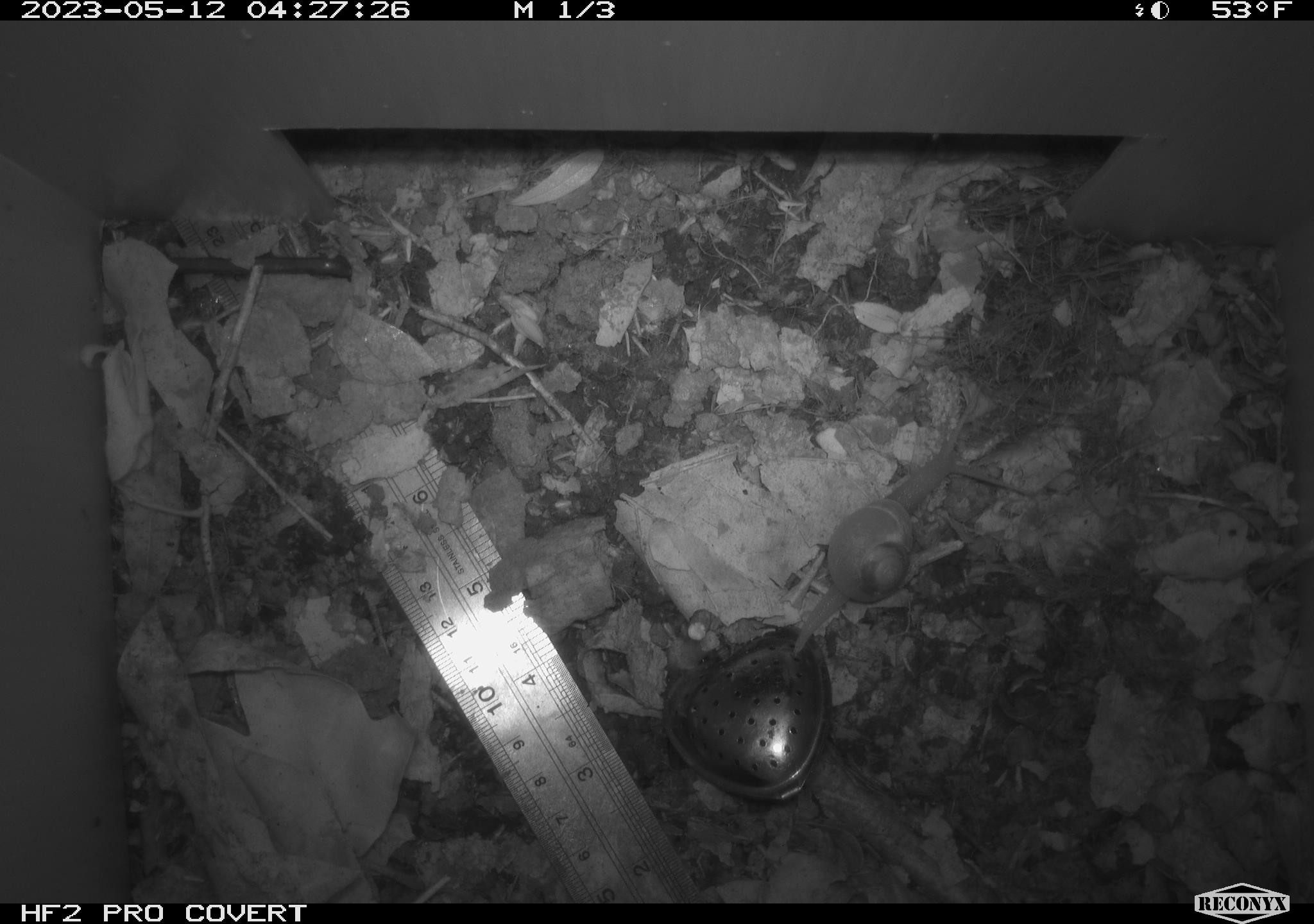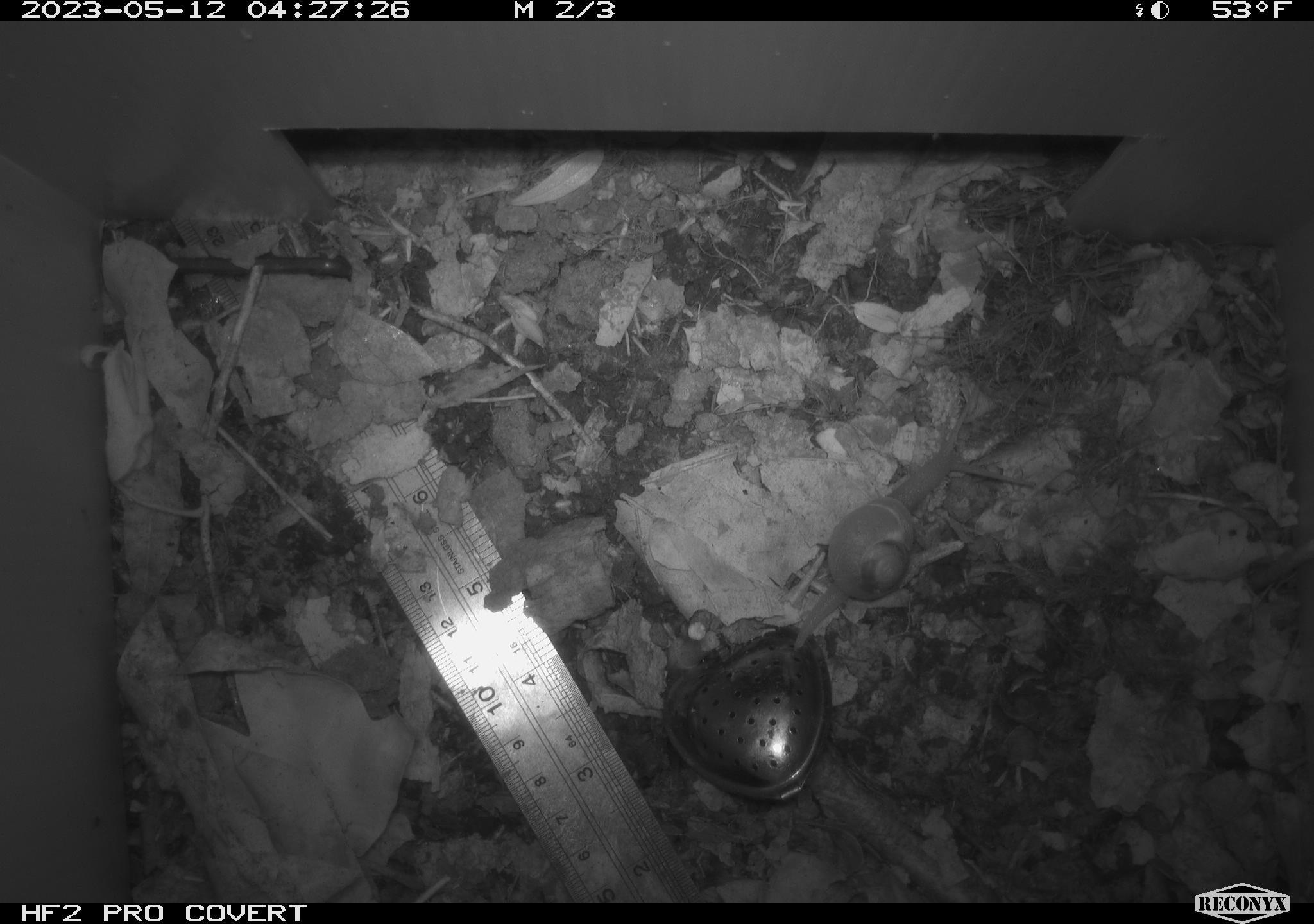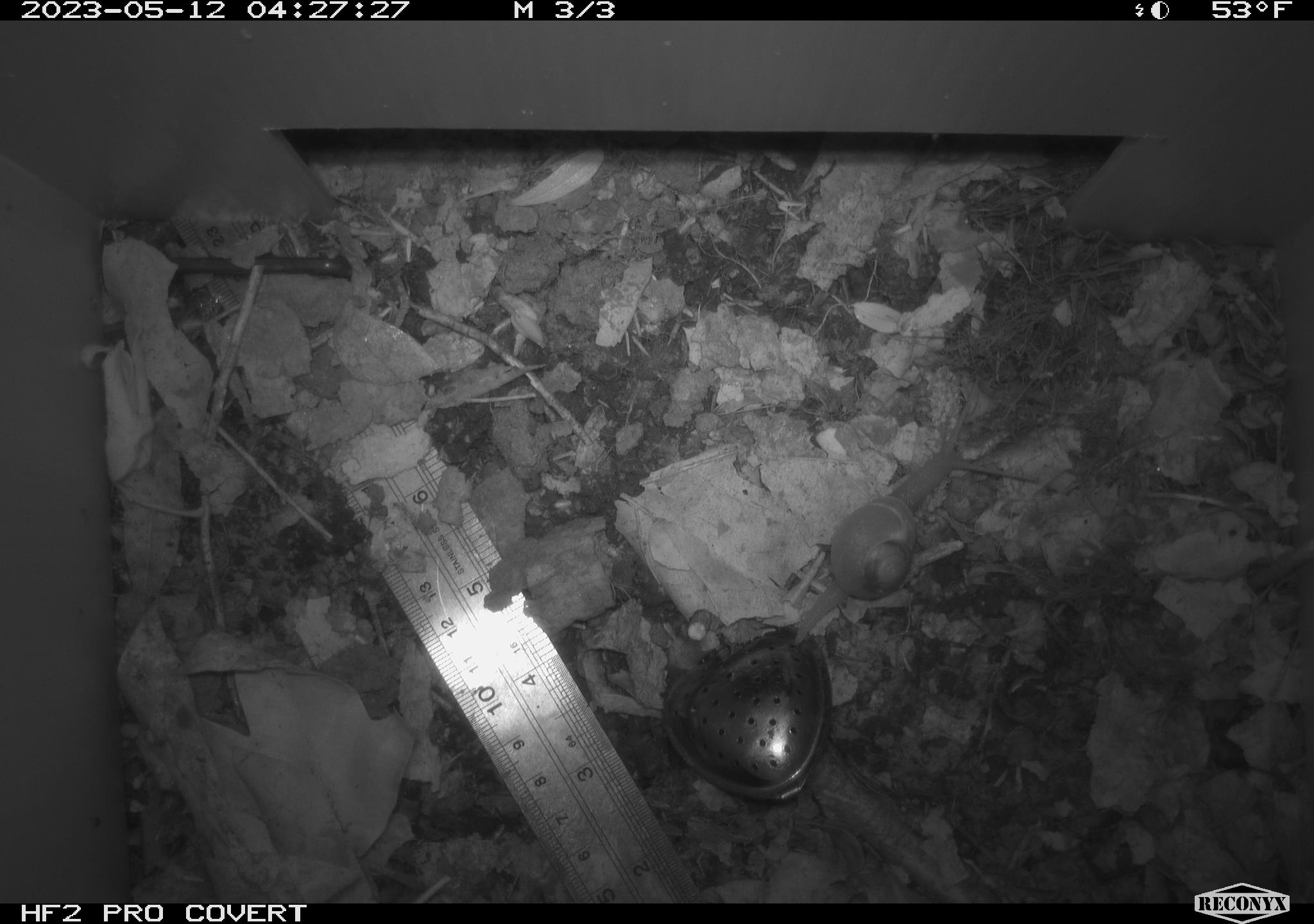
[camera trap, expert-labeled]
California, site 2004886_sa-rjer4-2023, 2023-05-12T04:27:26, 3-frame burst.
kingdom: Animalia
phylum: Mollusca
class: Gastropoda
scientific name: Gastropoda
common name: gastropods